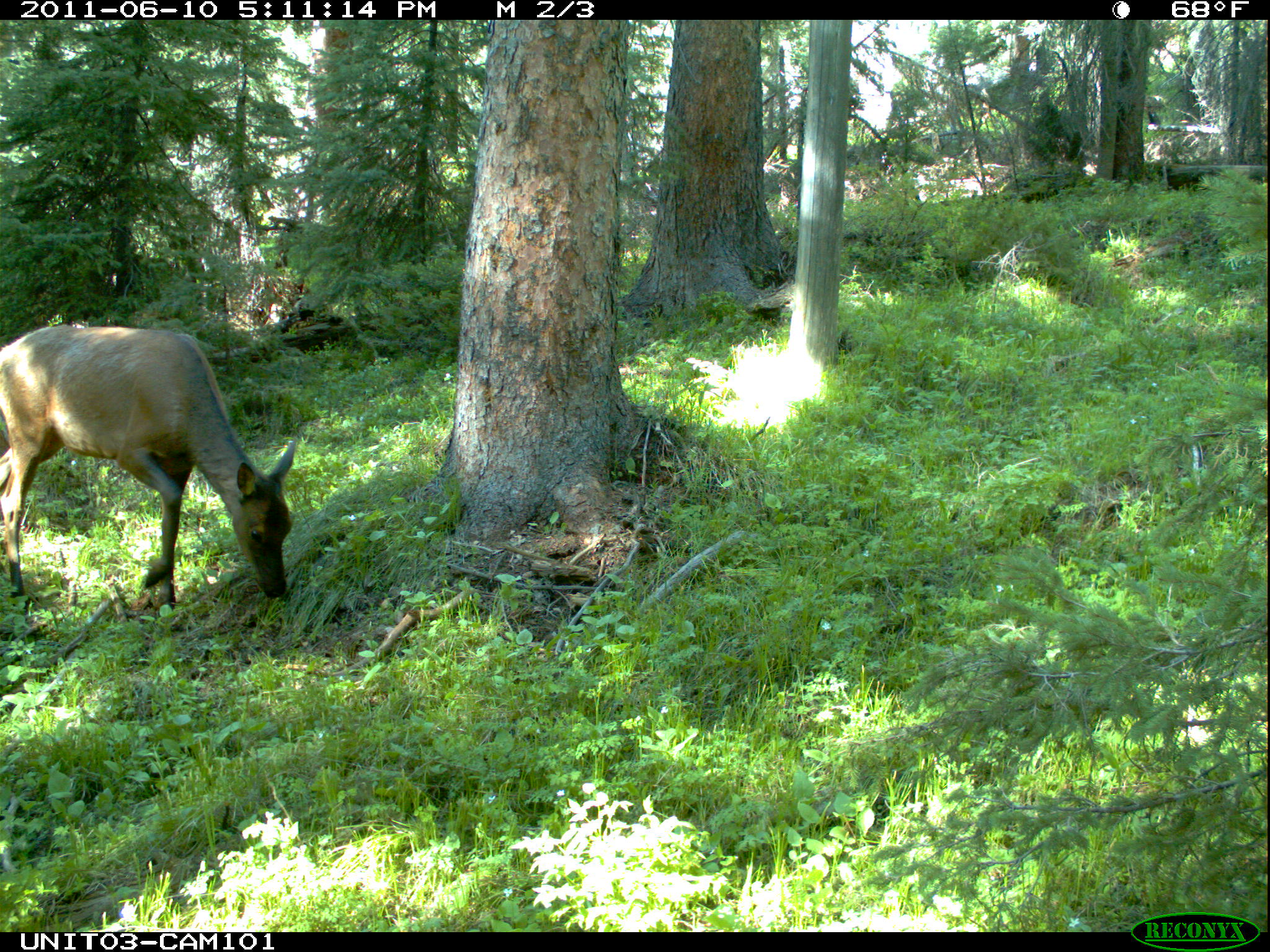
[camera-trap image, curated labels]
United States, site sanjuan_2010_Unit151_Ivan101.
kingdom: Animalia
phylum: Chordata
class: Mammalia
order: Artiodactyla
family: Cervidae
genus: Cervus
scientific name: Cervus elaphus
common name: red deer